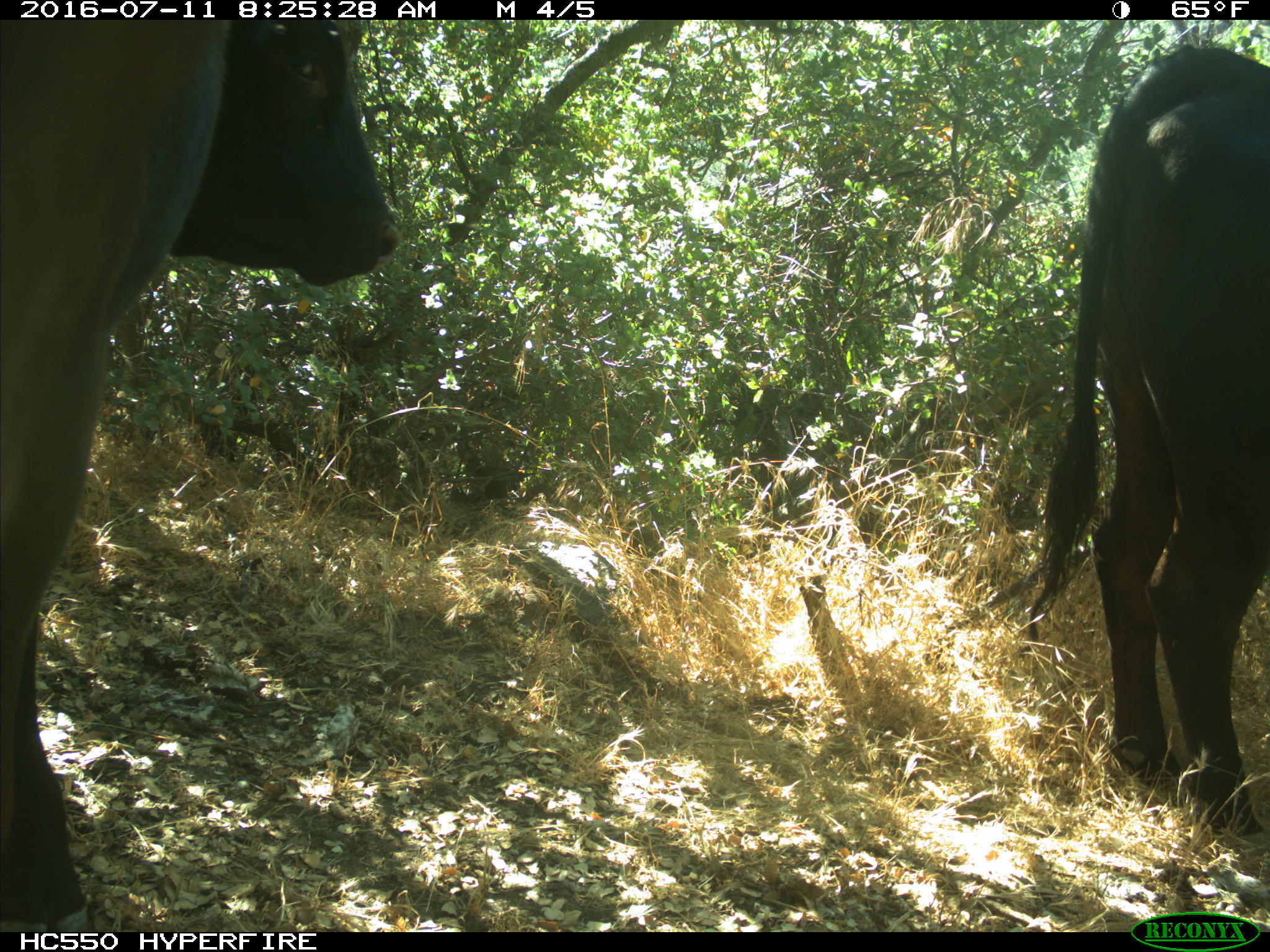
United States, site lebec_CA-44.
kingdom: Animalia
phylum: Chordata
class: Mammalia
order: Artiodactyla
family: Bovidae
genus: Bos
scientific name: Bos taurus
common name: domestic cow